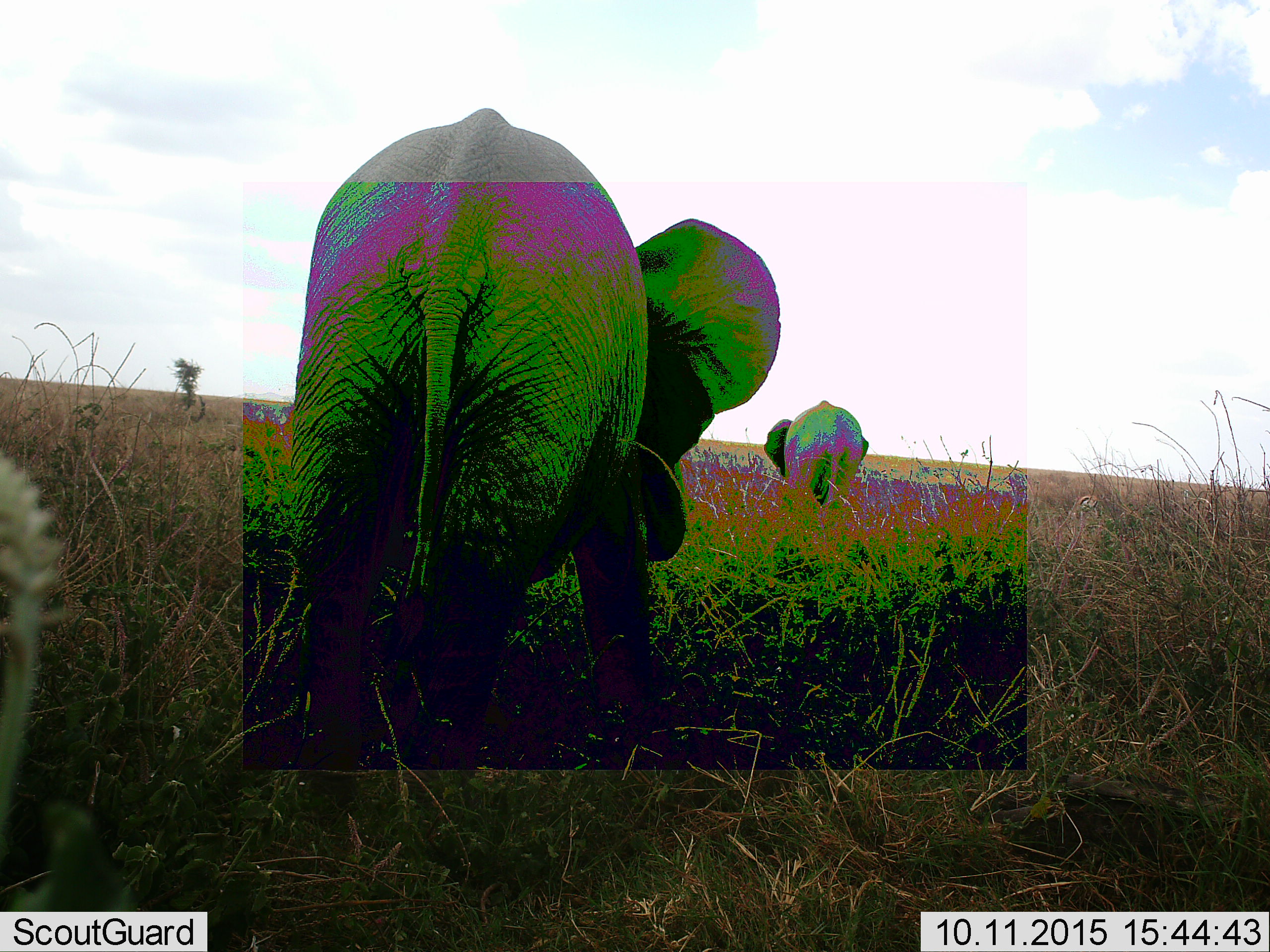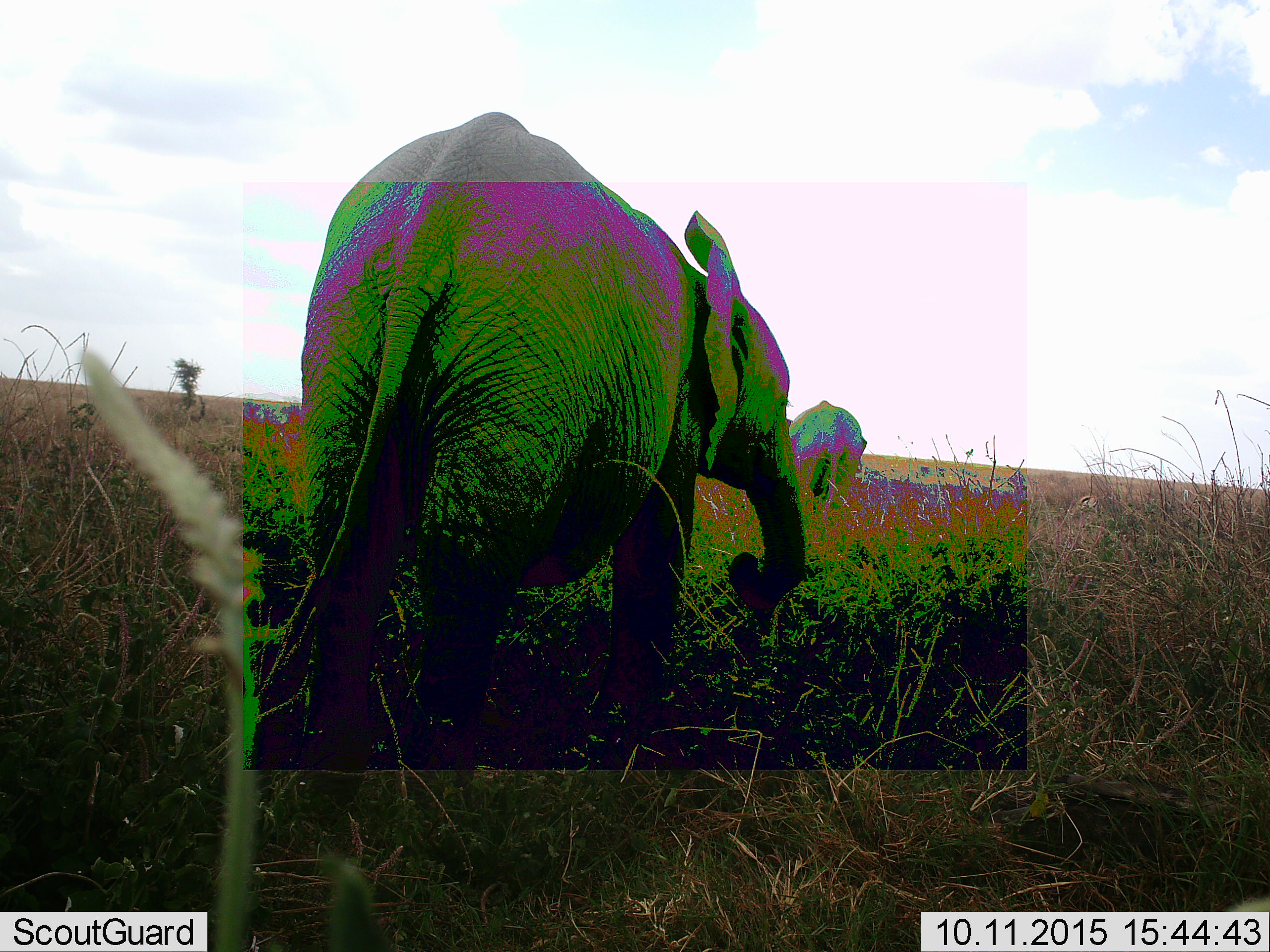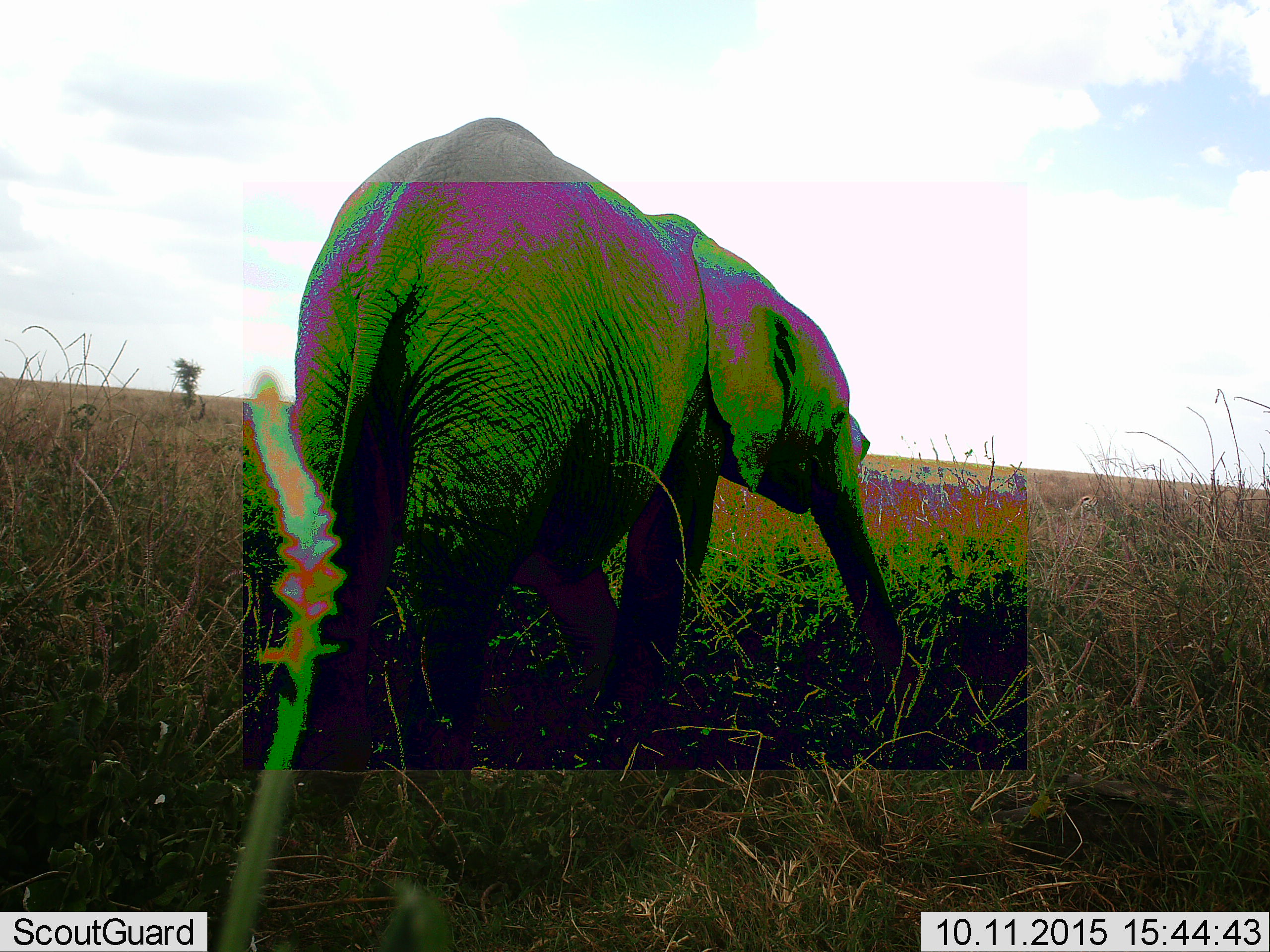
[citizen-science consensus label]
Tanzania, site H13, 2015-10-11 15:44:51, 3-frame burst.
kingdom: Animalia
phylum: Chordata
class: Mammalia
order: Proboscidea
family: Elephantidae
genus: Loxodonta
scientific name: Loxodonta africana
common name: african bush elephant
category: elephant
Elephant (african bush elephant) (Loxodonta africana), count 2. Behavior (volunteer vote fractions): standing 33%, resting 0%, moving 56%, interacting 0%. Young present (vote fraction): 11%. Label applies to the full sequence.